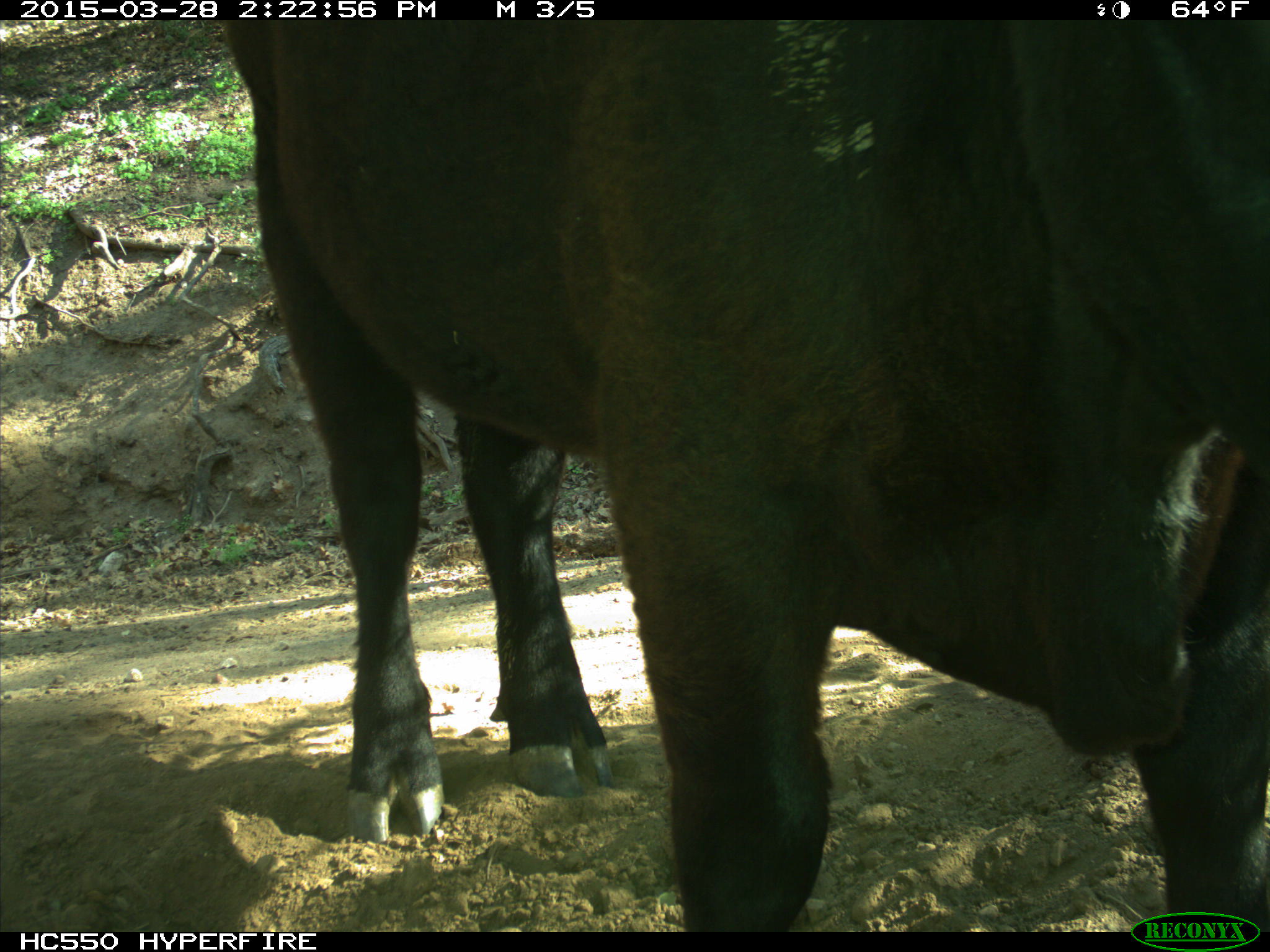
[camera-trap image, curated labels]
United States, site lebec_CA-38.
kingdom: Animalia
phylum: Chordata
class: Mammalia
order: Artiodactyla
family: Bovidae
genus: Bos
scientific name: Bos taurus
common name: domestic cow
Bos taurus (domestic cow).